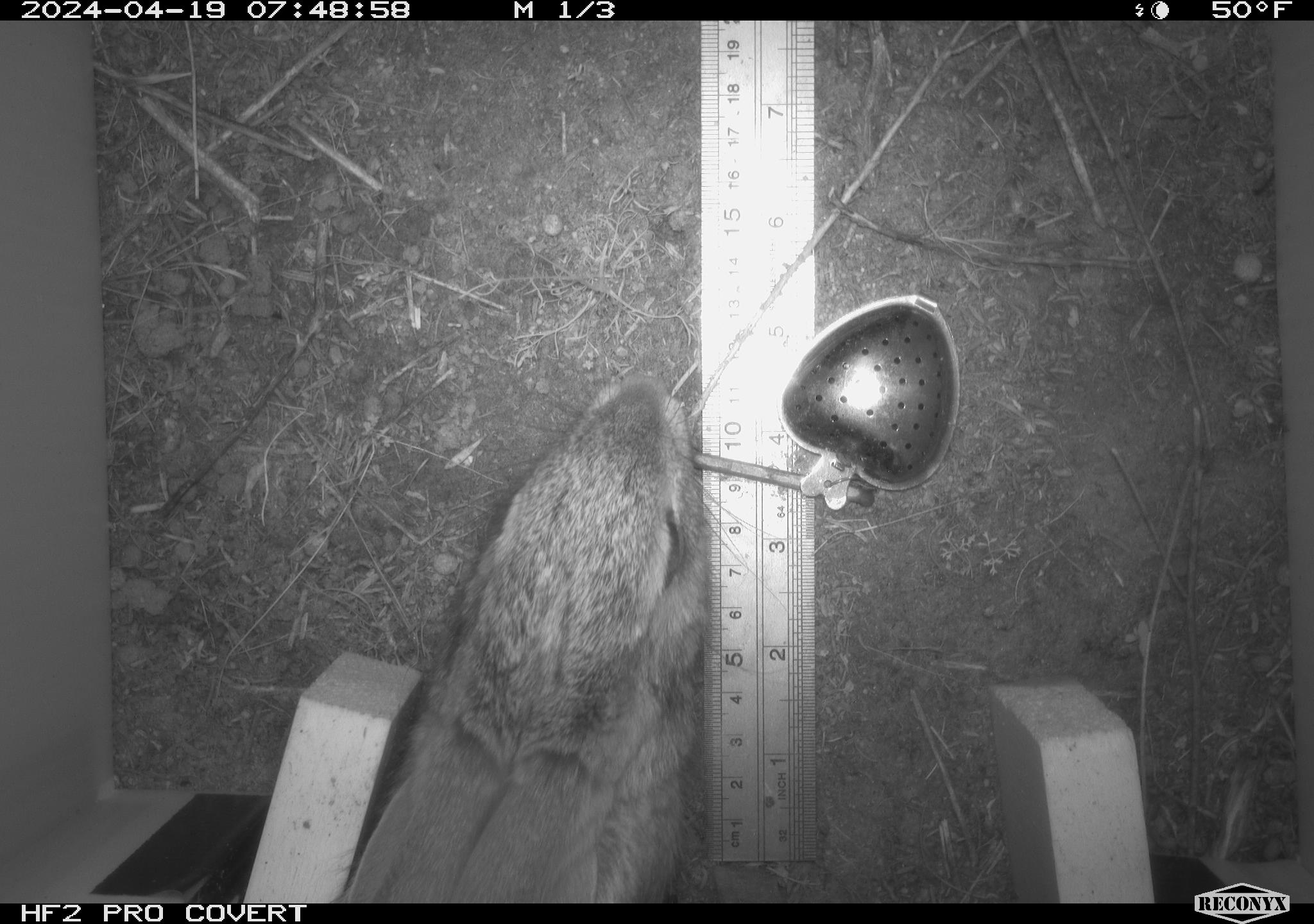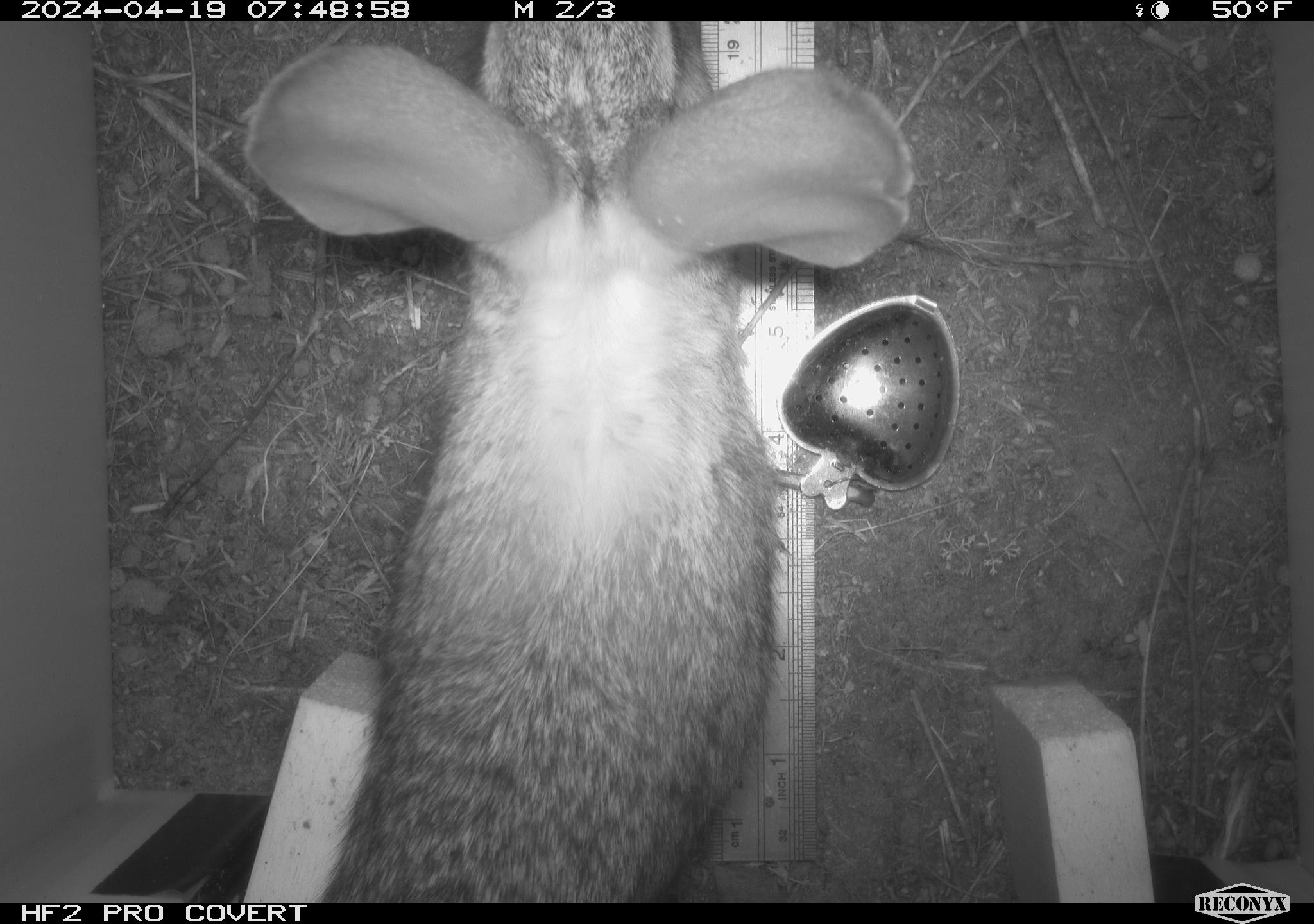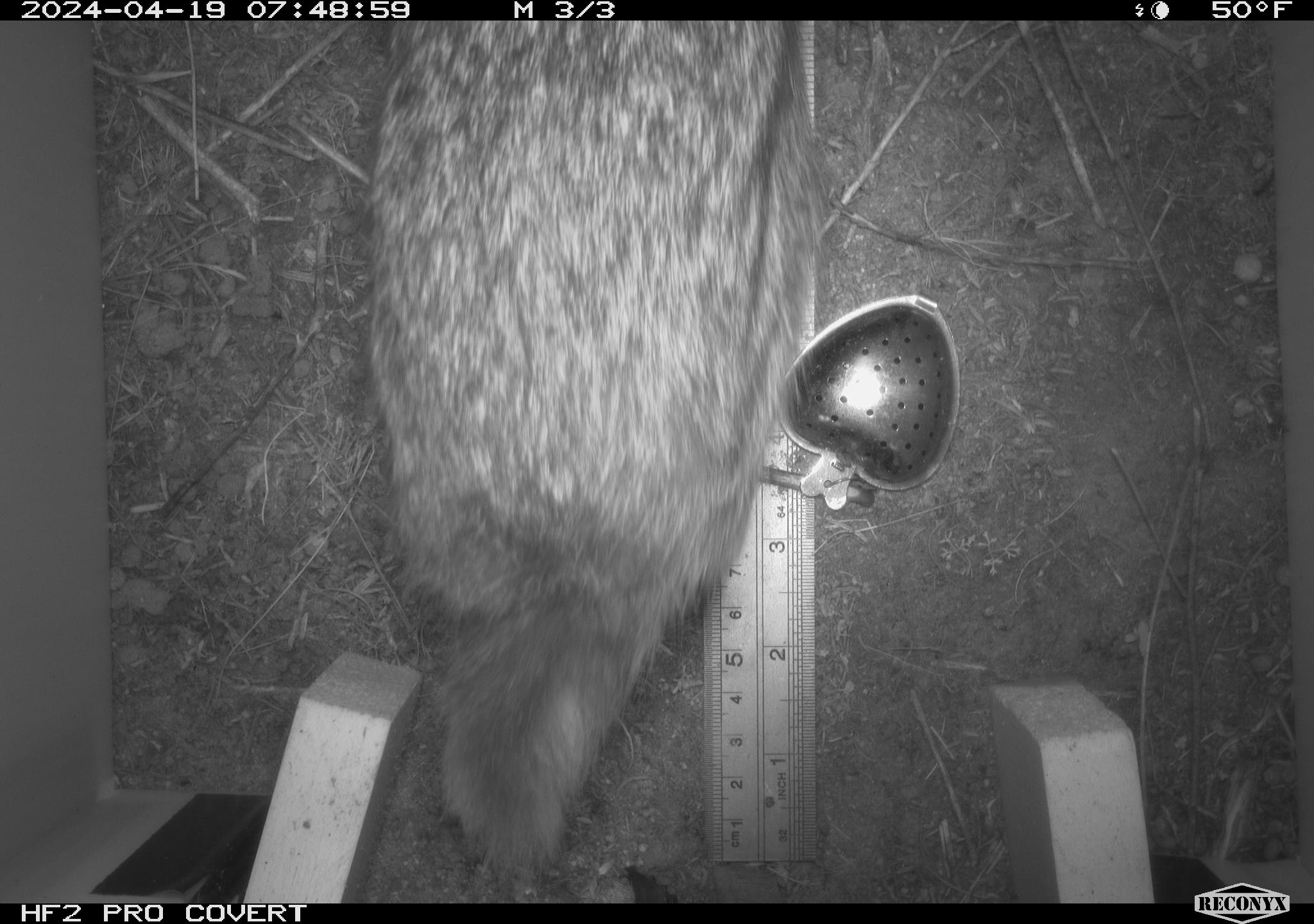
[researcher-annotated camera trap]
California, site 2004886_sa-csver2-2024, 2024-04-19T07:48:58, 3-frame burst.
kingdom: Animalia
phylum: Chordata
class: Mammalia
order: Lagomorpha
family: Leporidae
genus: Sylvilagus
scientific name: Sylvilagus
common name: cottontail rabbits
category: sylvilagus species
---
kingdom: Animalia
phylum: Chordata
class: Mammalia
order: Lagomorpha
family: Leporidae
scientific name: Leporidae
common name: rabbit or hare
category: rabbit and hare family